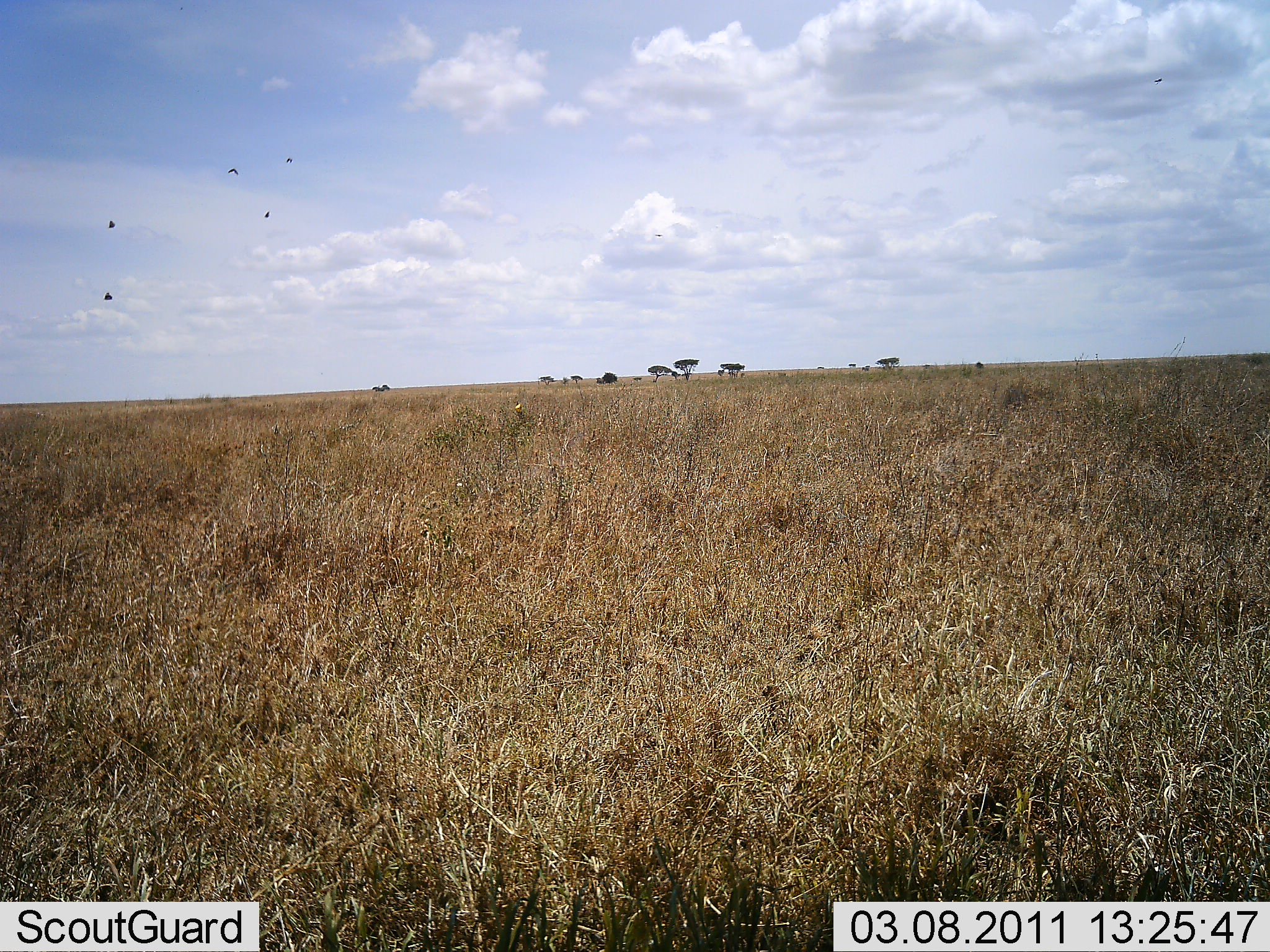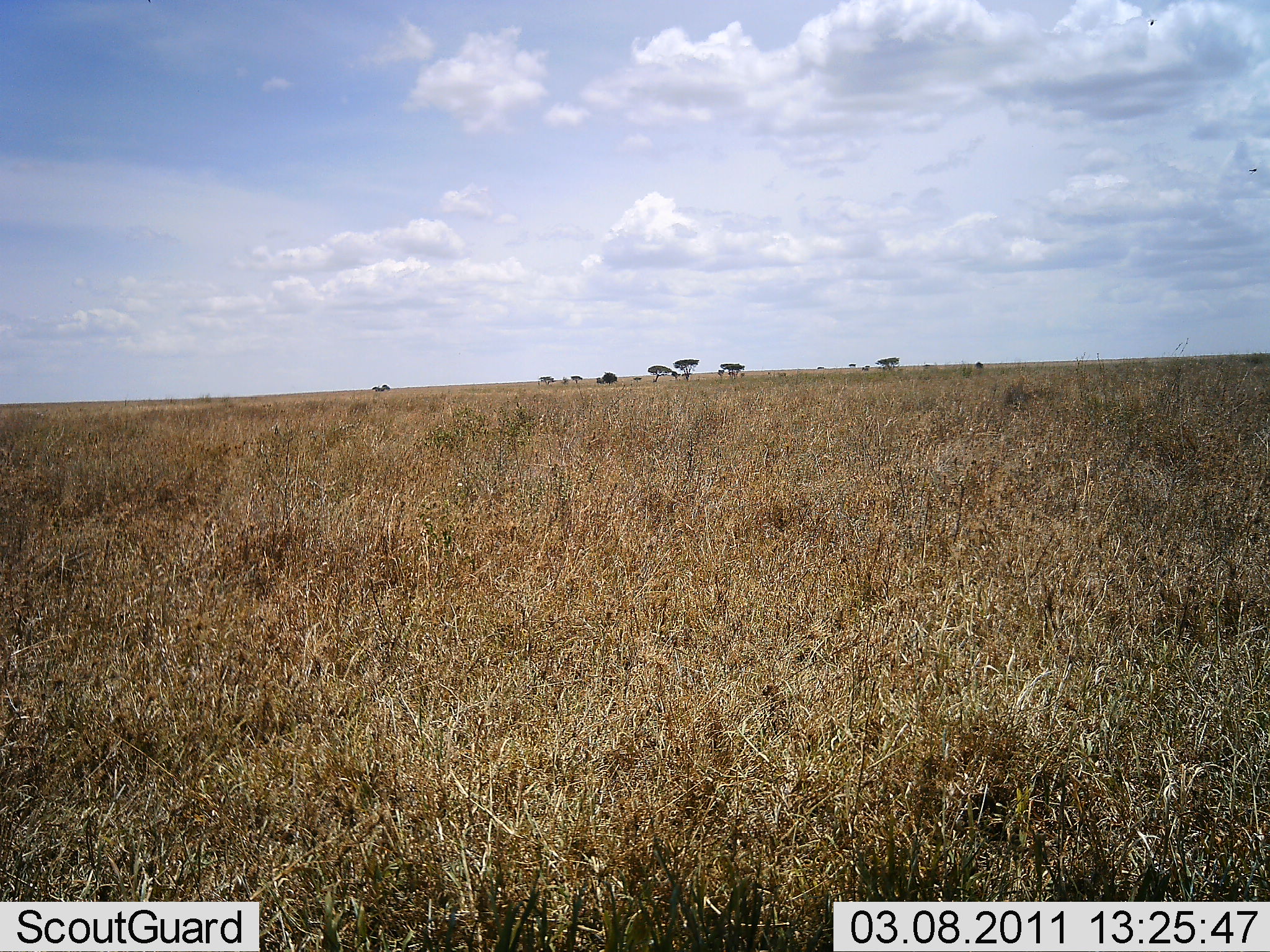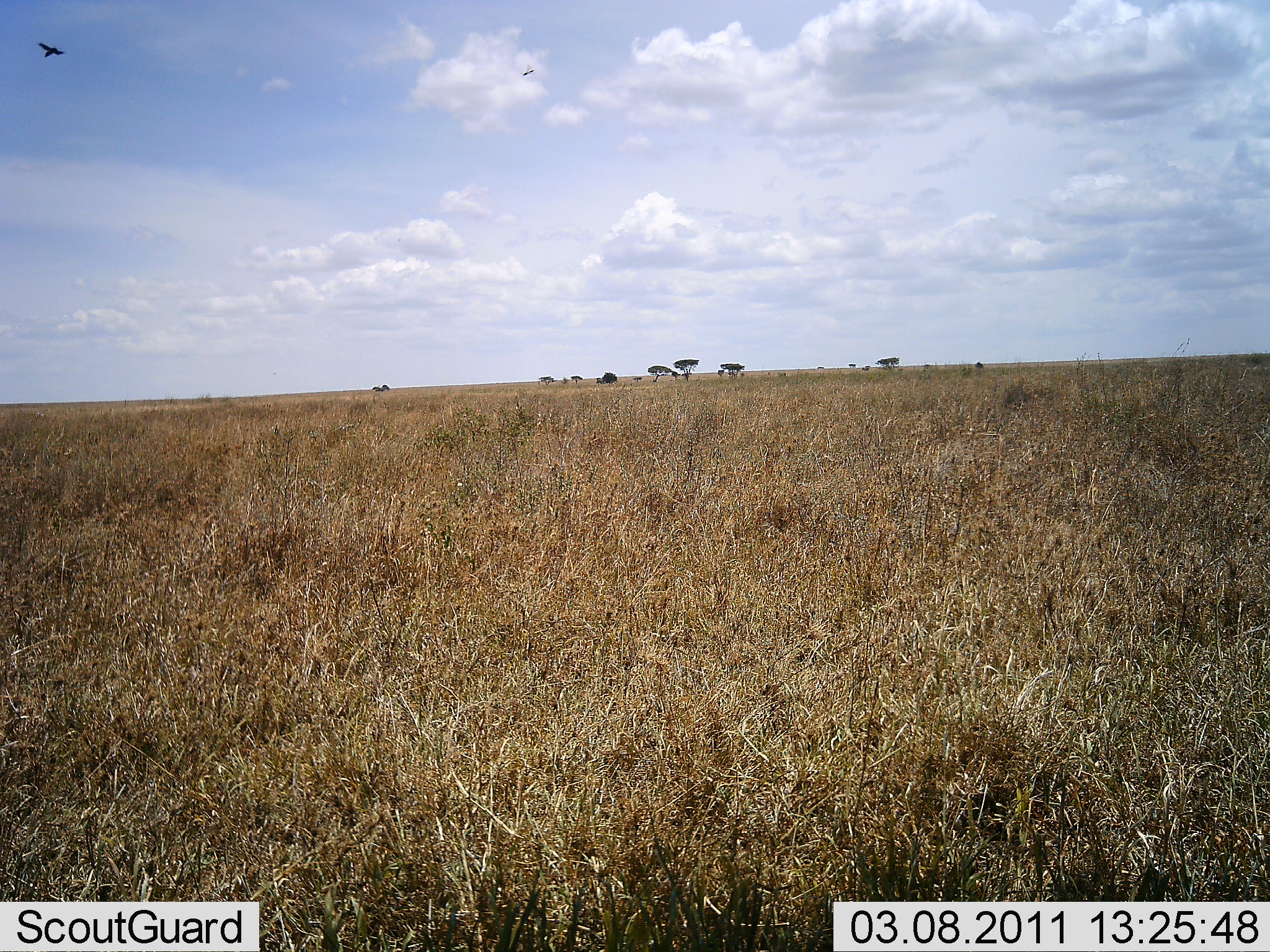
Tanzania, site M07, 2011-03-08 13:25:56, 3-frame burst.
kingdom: Animalia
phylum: Chordata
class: Aves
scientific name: Aves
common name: bird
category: otherbird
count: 5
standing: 0%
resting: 0%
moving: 100%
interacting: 0%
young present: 0%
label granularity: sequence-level